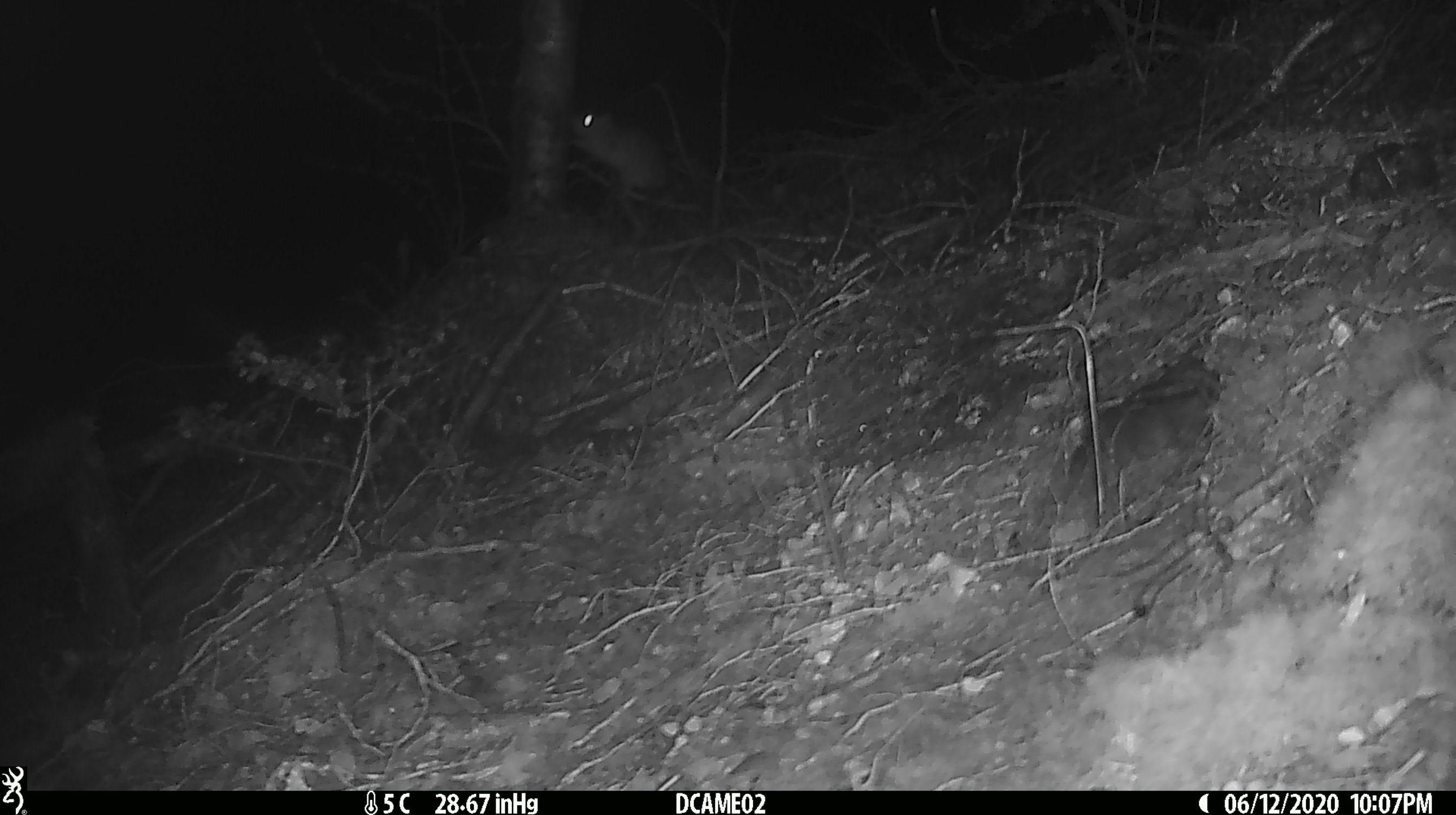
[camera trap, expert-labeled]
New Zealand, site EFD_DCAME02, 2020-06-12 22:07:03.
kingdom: Animalia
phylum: Chordata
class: Mammalia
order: Rodentia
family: Muridae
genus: Rattus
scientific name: Rattus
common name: rat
Rat (Rattus).